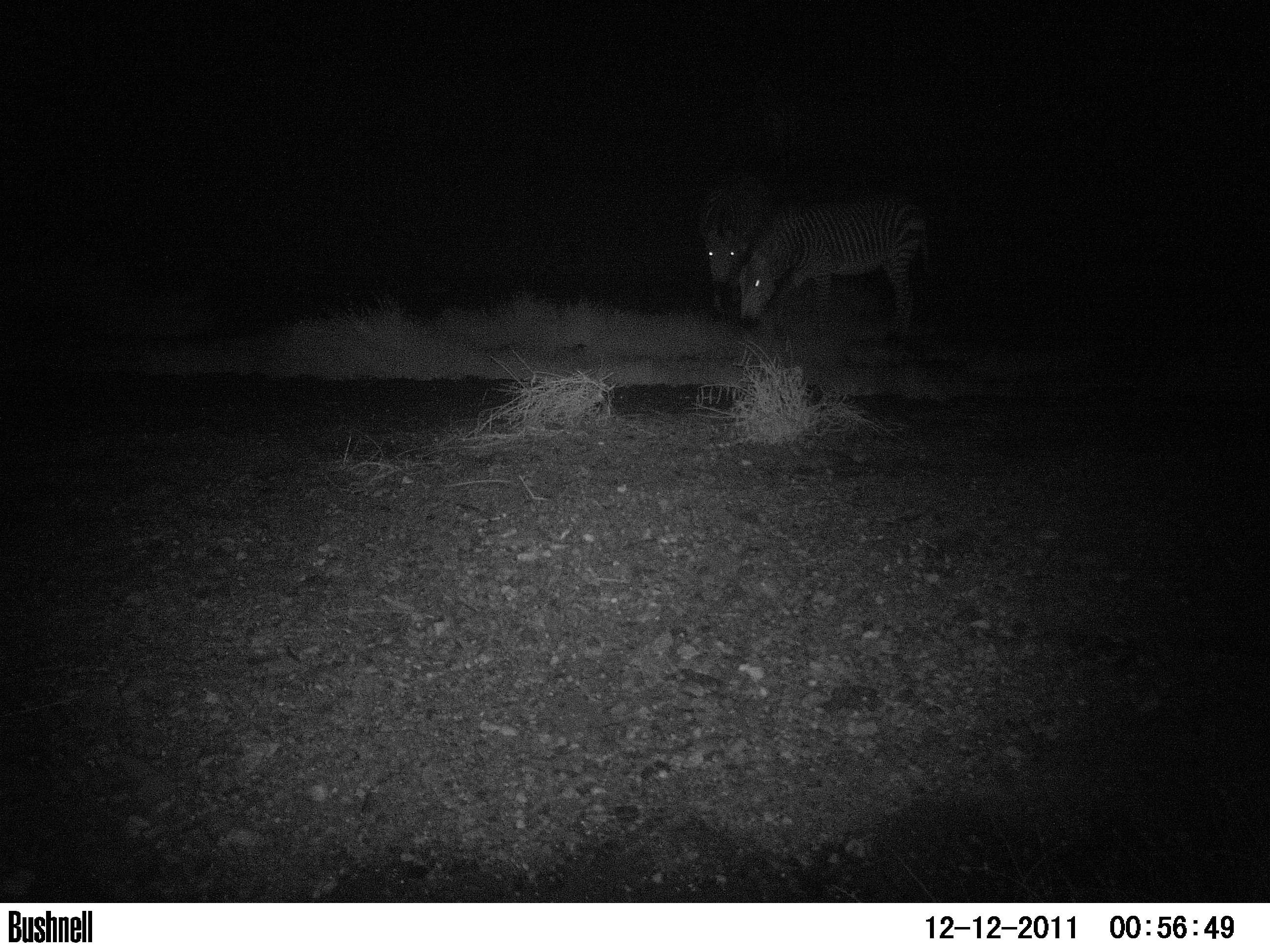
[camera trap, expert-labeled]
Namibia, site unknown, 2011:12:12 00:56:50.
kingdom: Animalia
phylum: Chordata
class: Mammalia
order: Perissodactyla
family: Equidae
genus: Equus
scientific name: Equus zebra hartmannae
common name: hartmann's mountain zebra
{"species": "Equus zebra hartmannae (hartmann's mountain zebra)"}